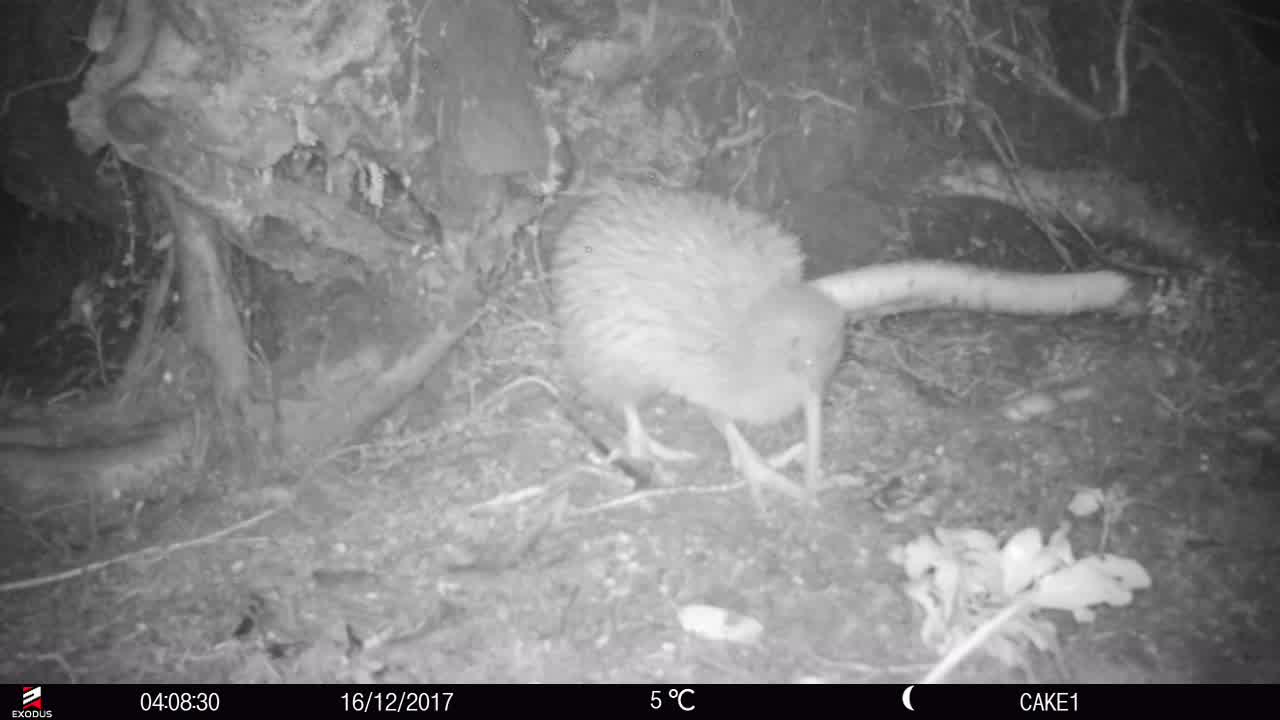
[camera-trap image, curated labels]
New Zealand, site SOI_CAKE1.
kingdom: Animalia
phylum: Chordata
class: Aves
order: Apterygiformes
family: Apterygidae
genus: Apteryx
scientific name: Apteryx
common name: kiwi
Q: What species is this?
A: Kiwi (Apteryx).